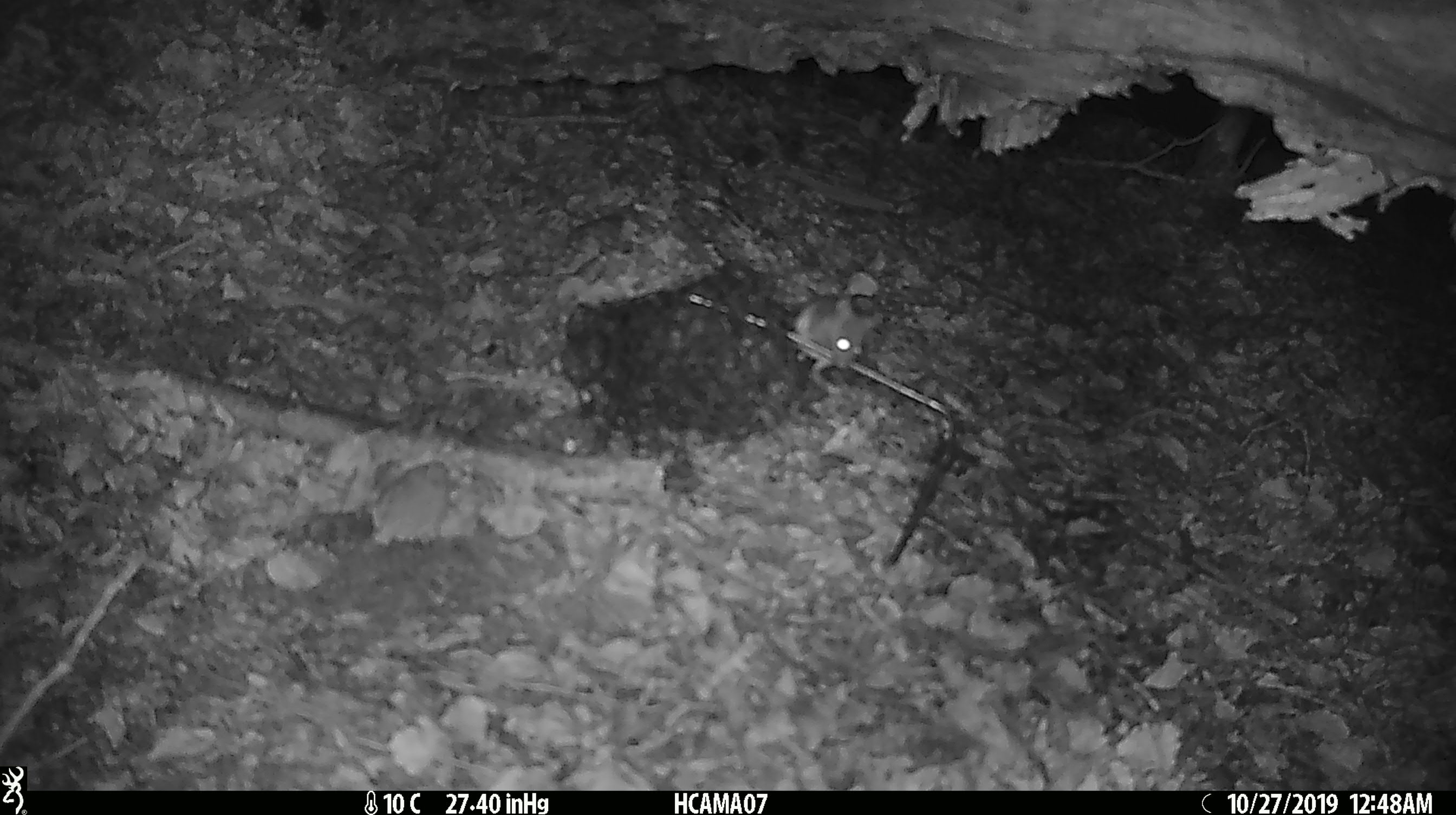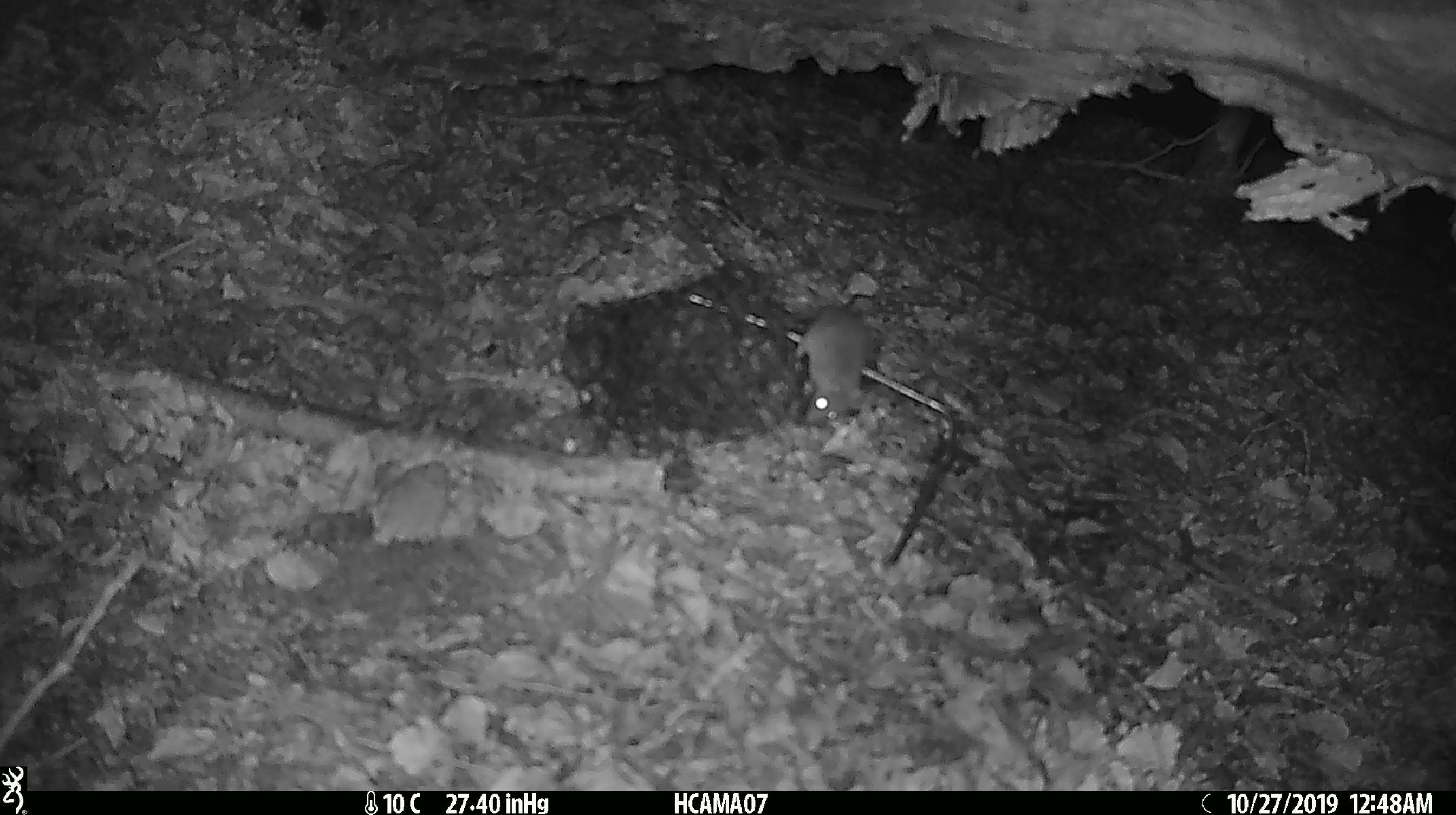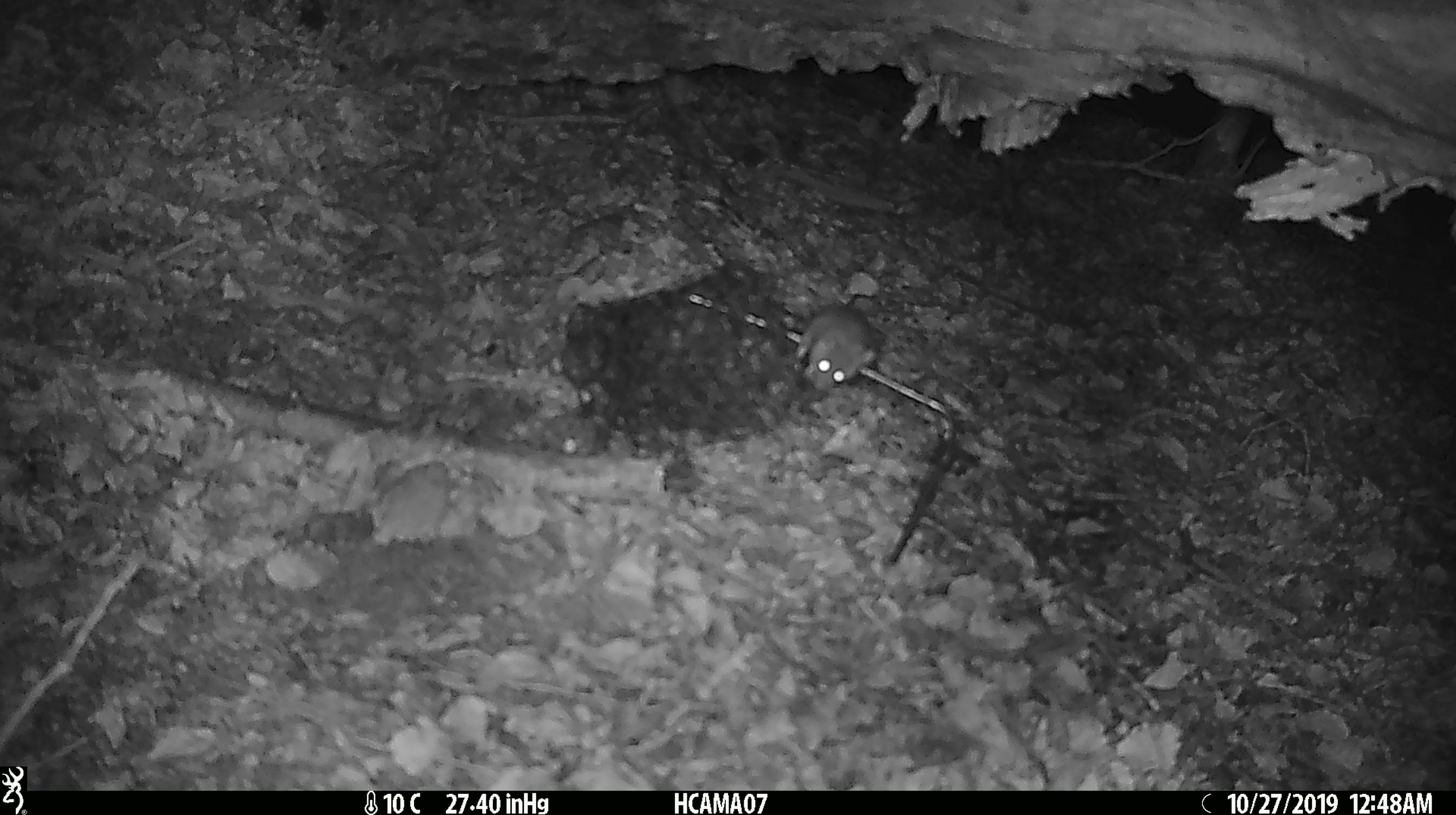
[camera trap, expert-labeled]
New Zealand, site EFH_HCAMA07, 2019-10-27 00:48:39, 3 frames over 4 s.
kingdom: Animalia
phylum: Chordata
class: Mammalia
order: Rodentia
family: Muridae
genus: Mus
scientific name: Mus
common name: mouse